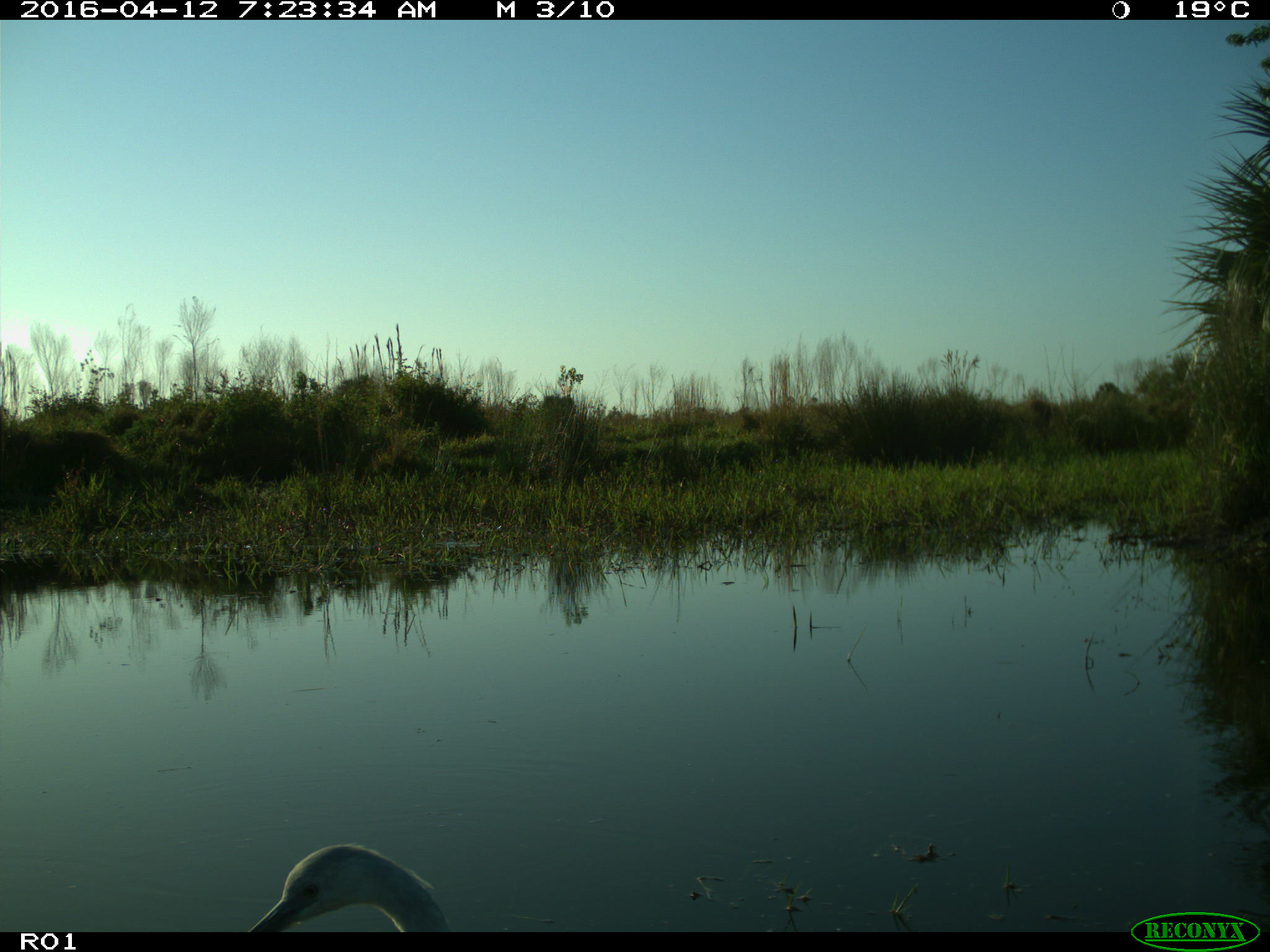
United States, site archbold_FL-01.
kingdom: Animalia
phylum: Chordata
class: Aves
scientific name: Aves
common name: birds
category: unidentified bird